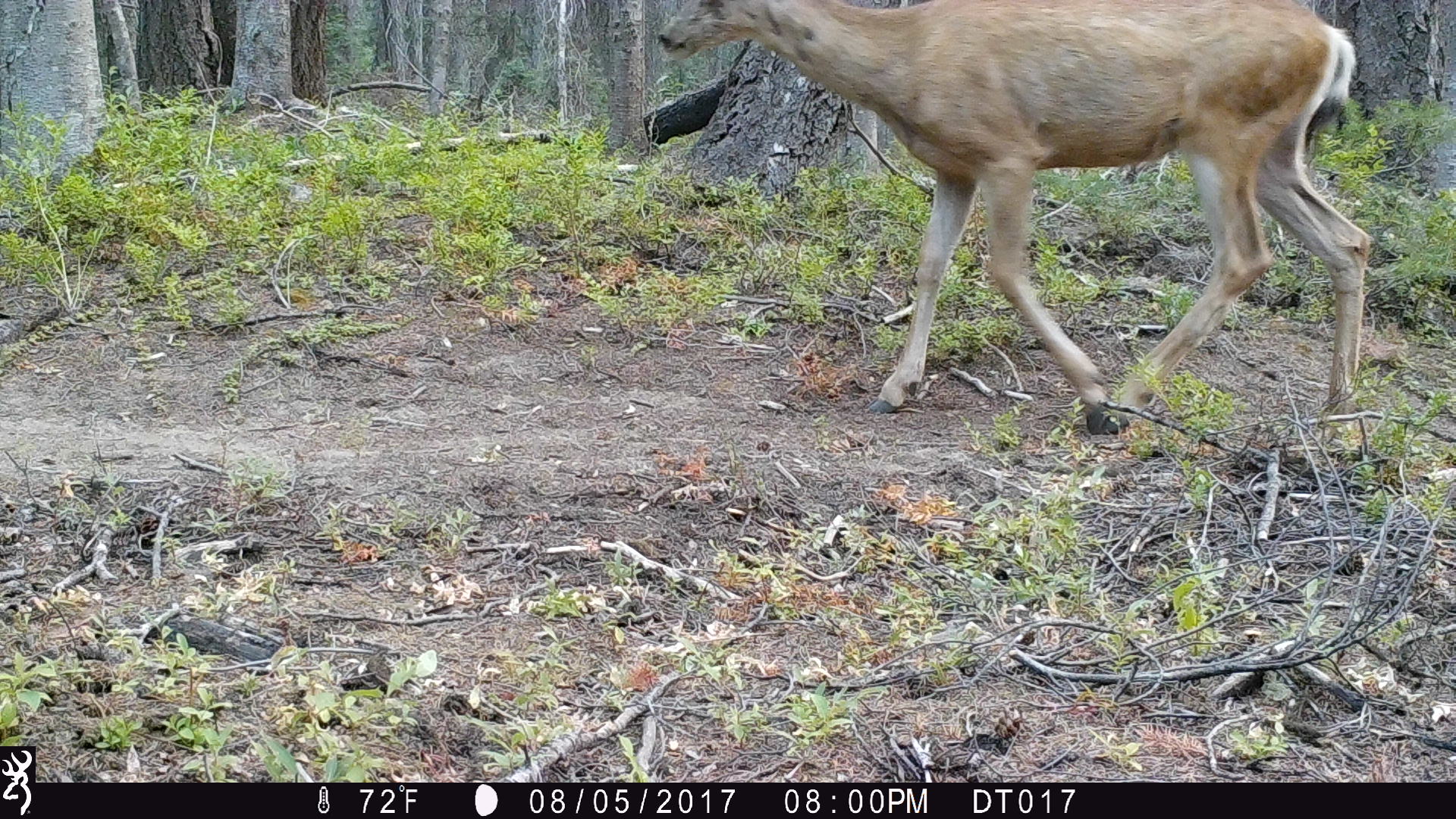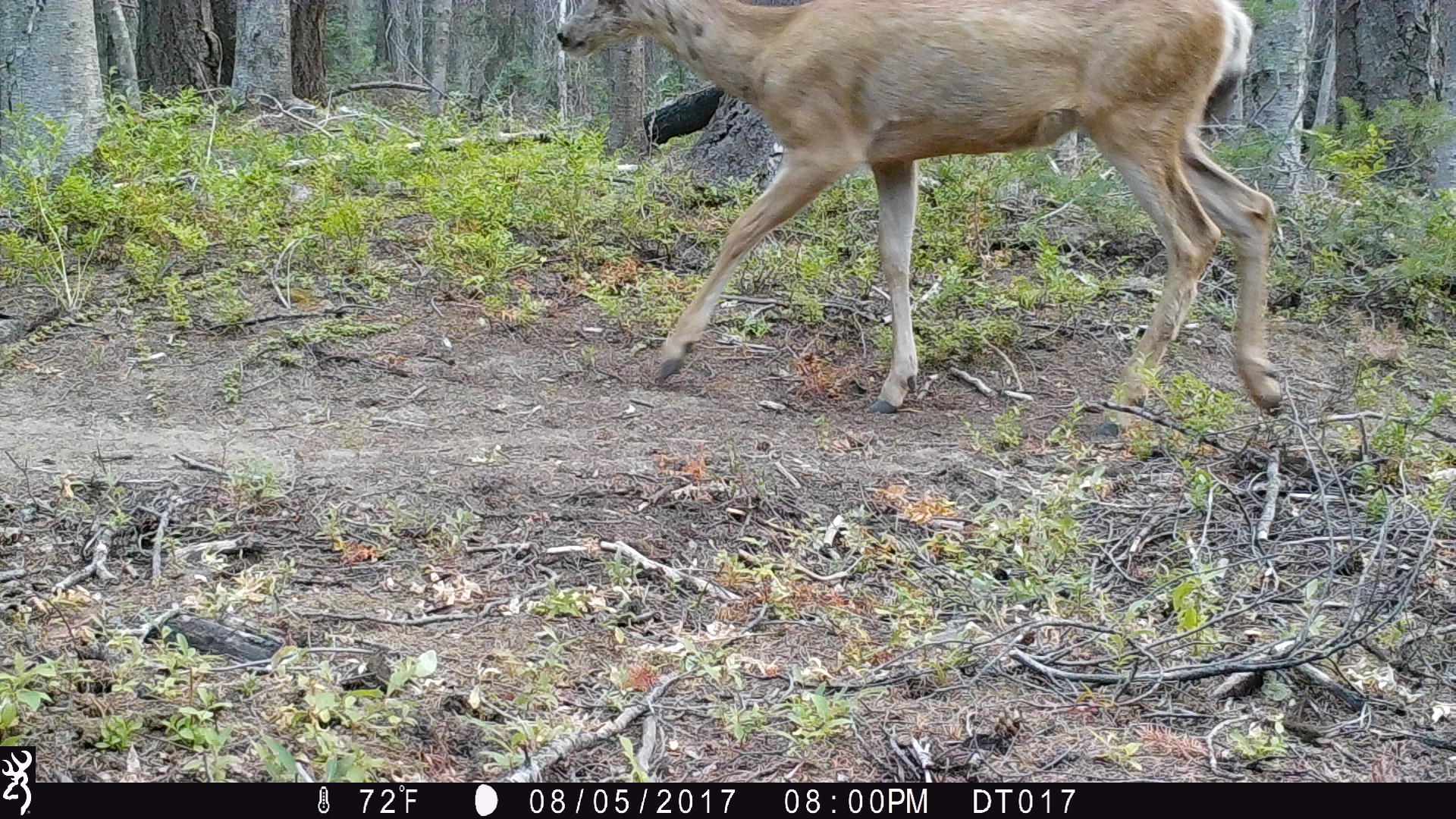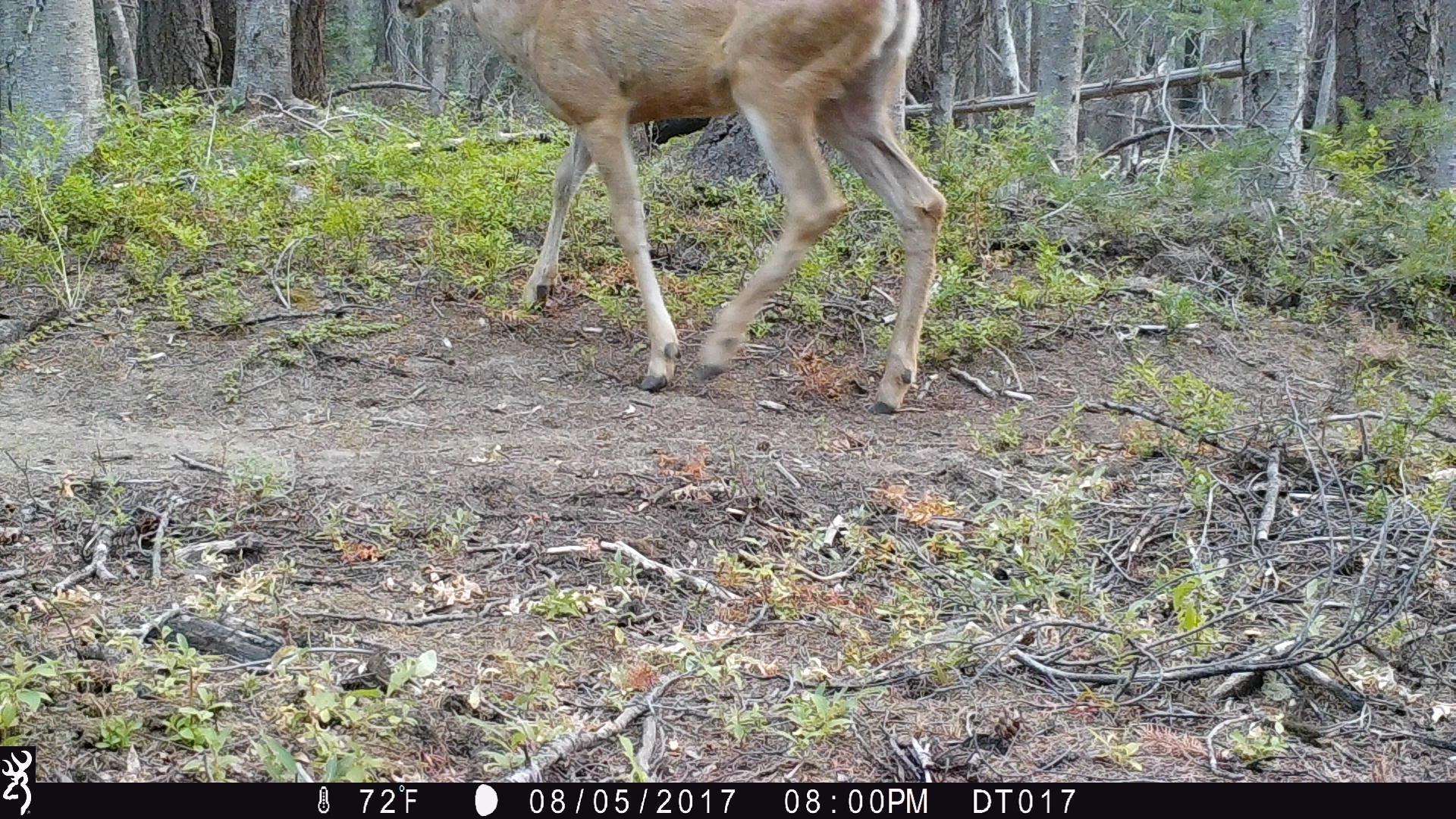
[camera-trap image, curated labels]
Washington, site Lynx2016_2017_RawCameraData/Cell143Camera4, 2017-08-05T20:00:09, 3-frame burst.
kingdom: Animalia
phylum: Chordata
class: Mammalia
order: Artiodactyla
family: Cervidae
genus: Odocoileus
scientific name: Odocoileus hemionus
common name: mule deer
Odocoileus hemionus (mule deer). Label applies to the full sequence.